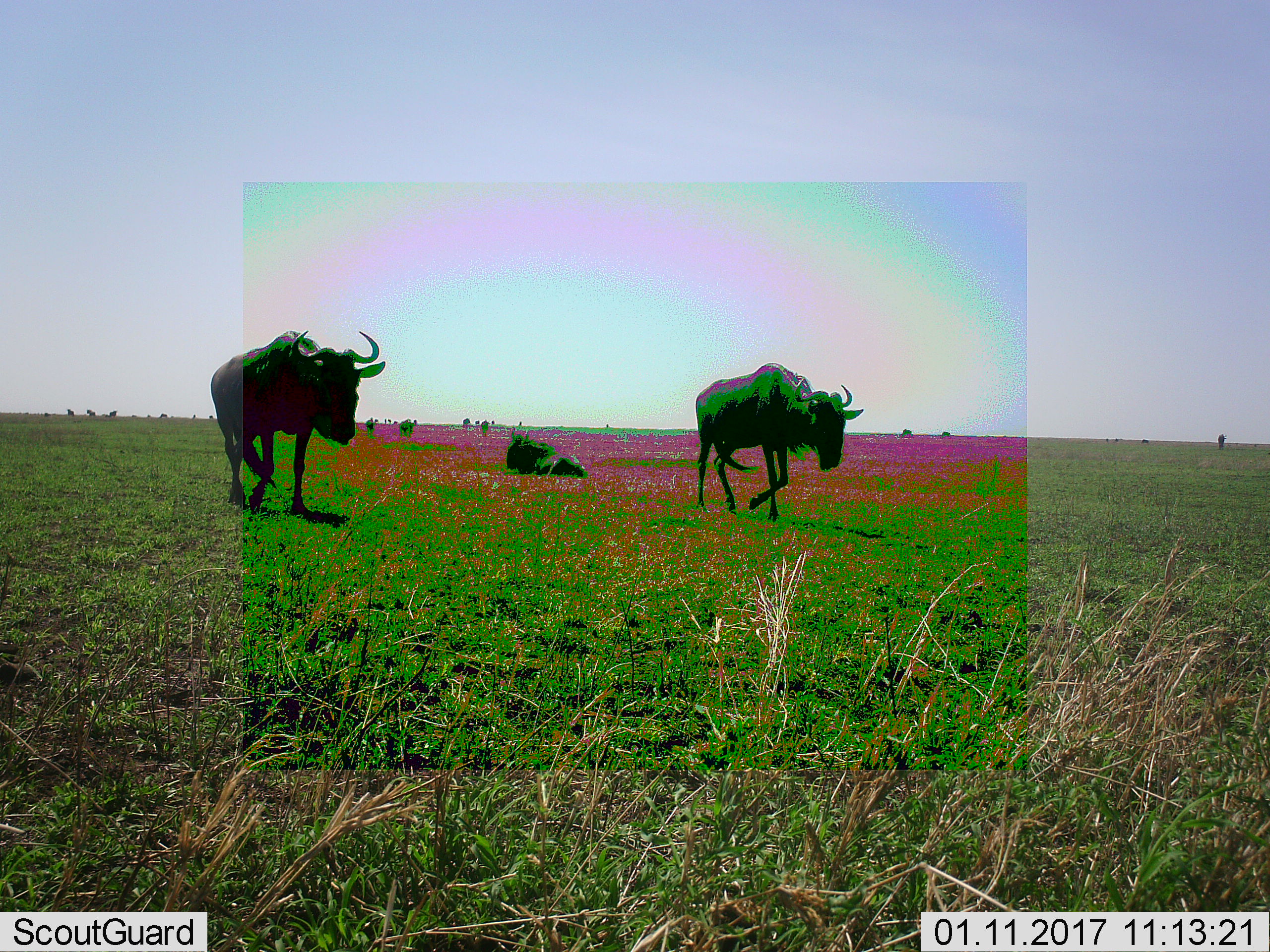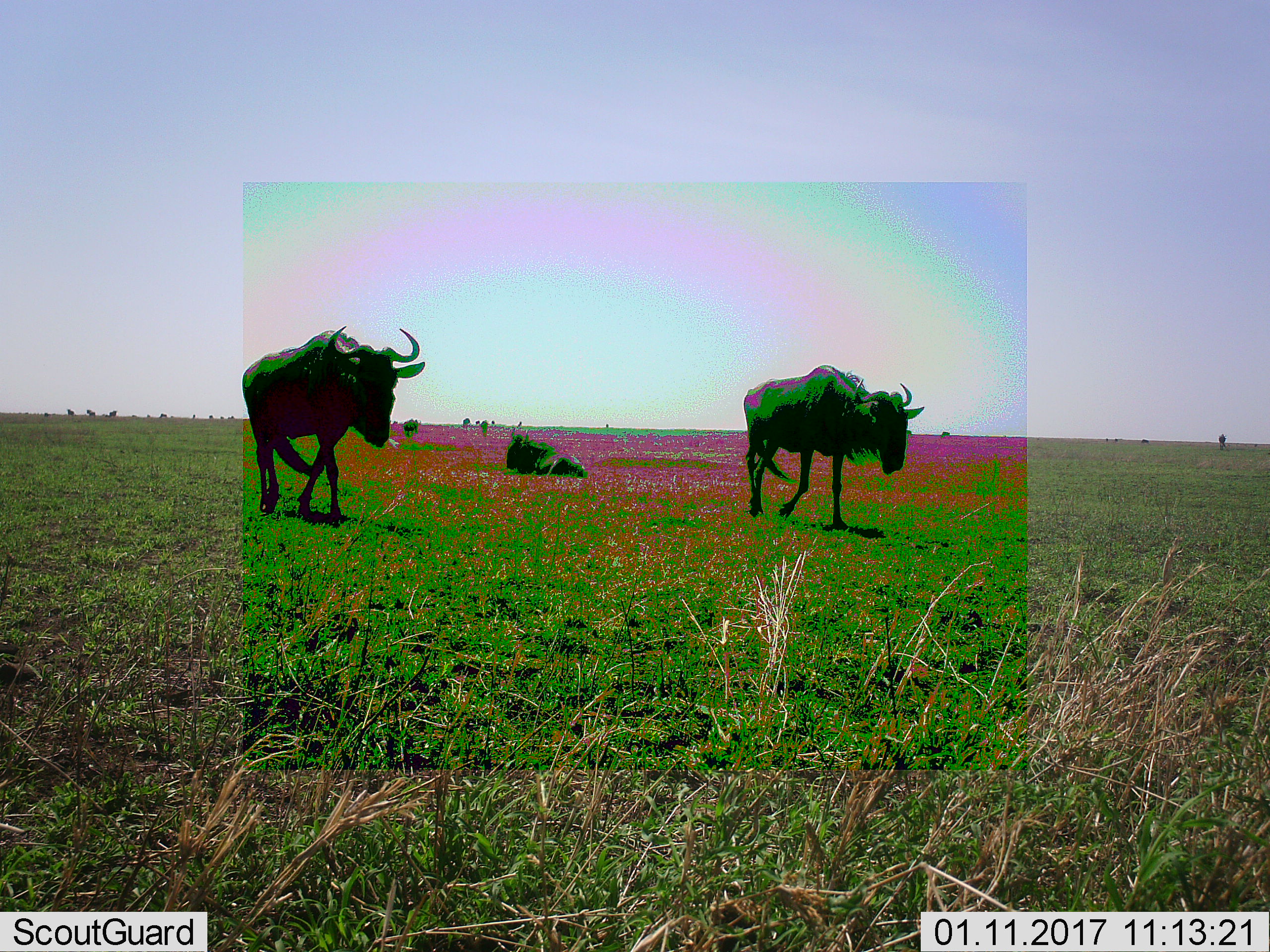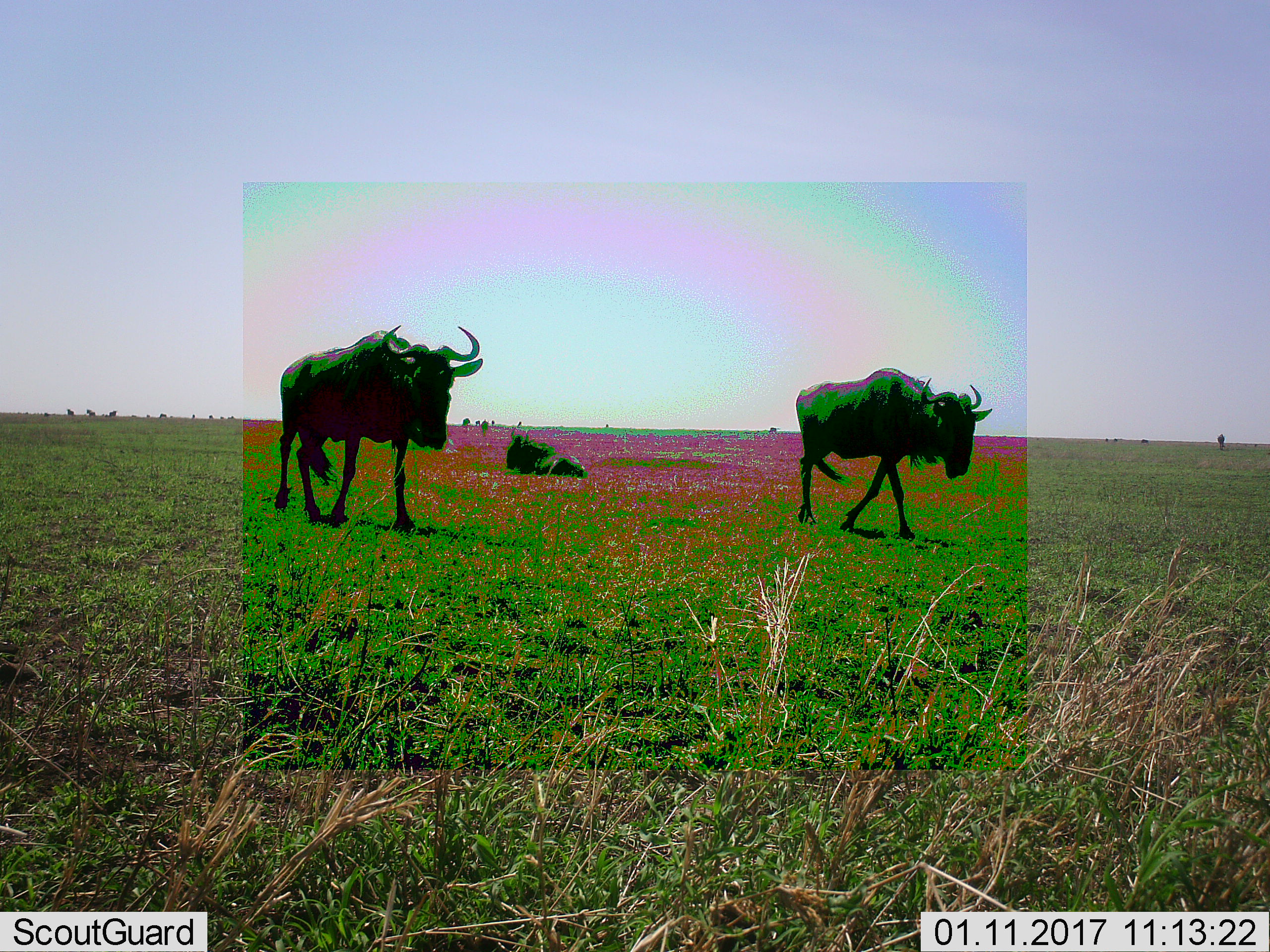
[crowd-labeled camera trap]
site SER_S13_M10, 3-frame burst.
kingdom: Animalia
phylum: Chordata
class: Mammalia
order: Artiodactyla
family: Bovidae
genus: Connochaetes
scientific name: Connochaetes taurinus taurinus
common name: blue wildebeest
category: wildebeestblue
Wildebeestblue (blue wildebeest) (Connochaetes taurinus taurinus), count 11-50. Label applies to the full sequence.